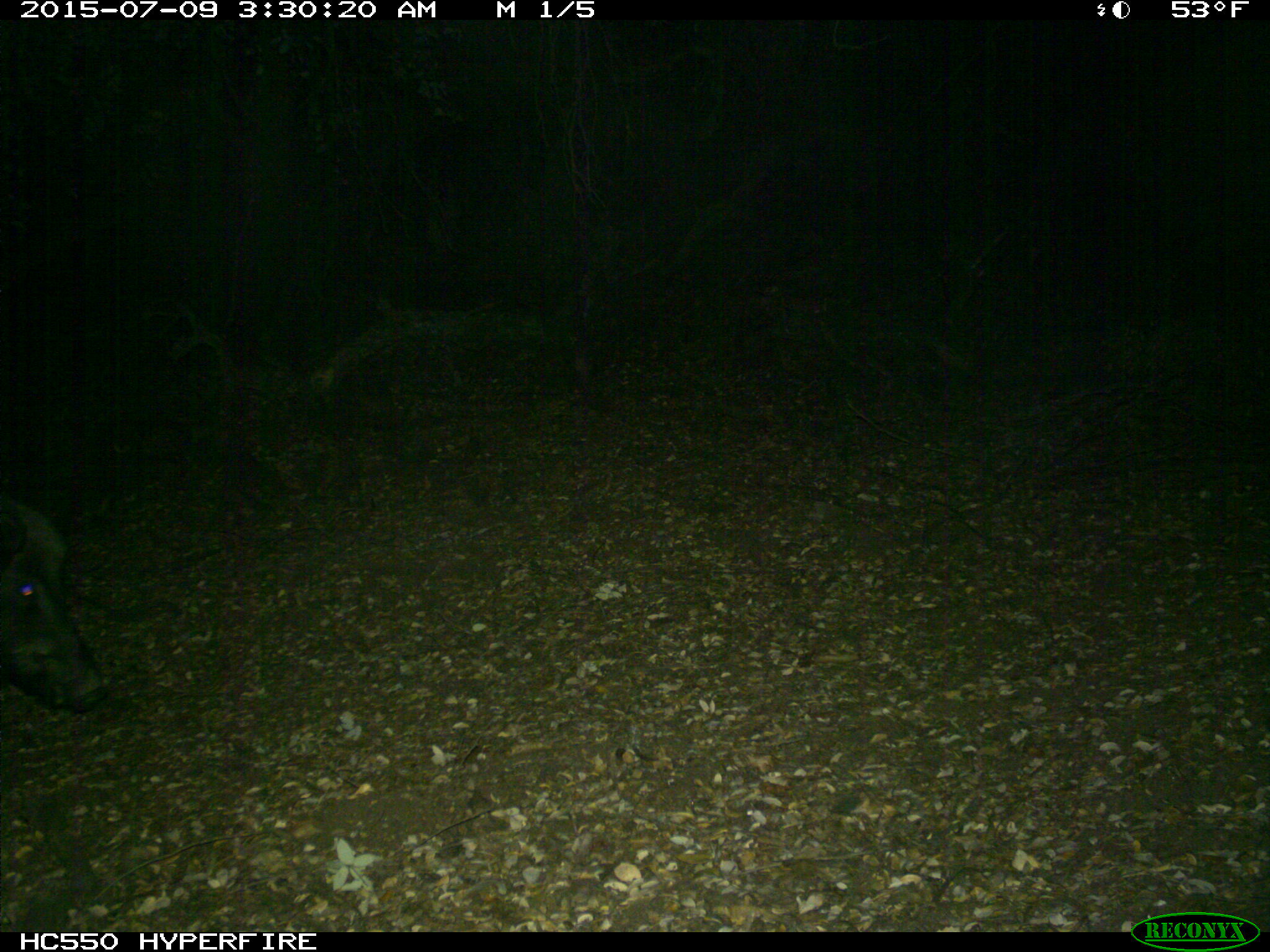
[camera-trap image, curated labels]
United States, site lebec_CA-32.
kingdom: Animalia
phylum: Chordata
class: Mammalia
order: Artiodactyla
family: Suidae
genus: Sus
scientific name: Sus scrofa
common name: wild boar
Sus scrofa (wild boar).